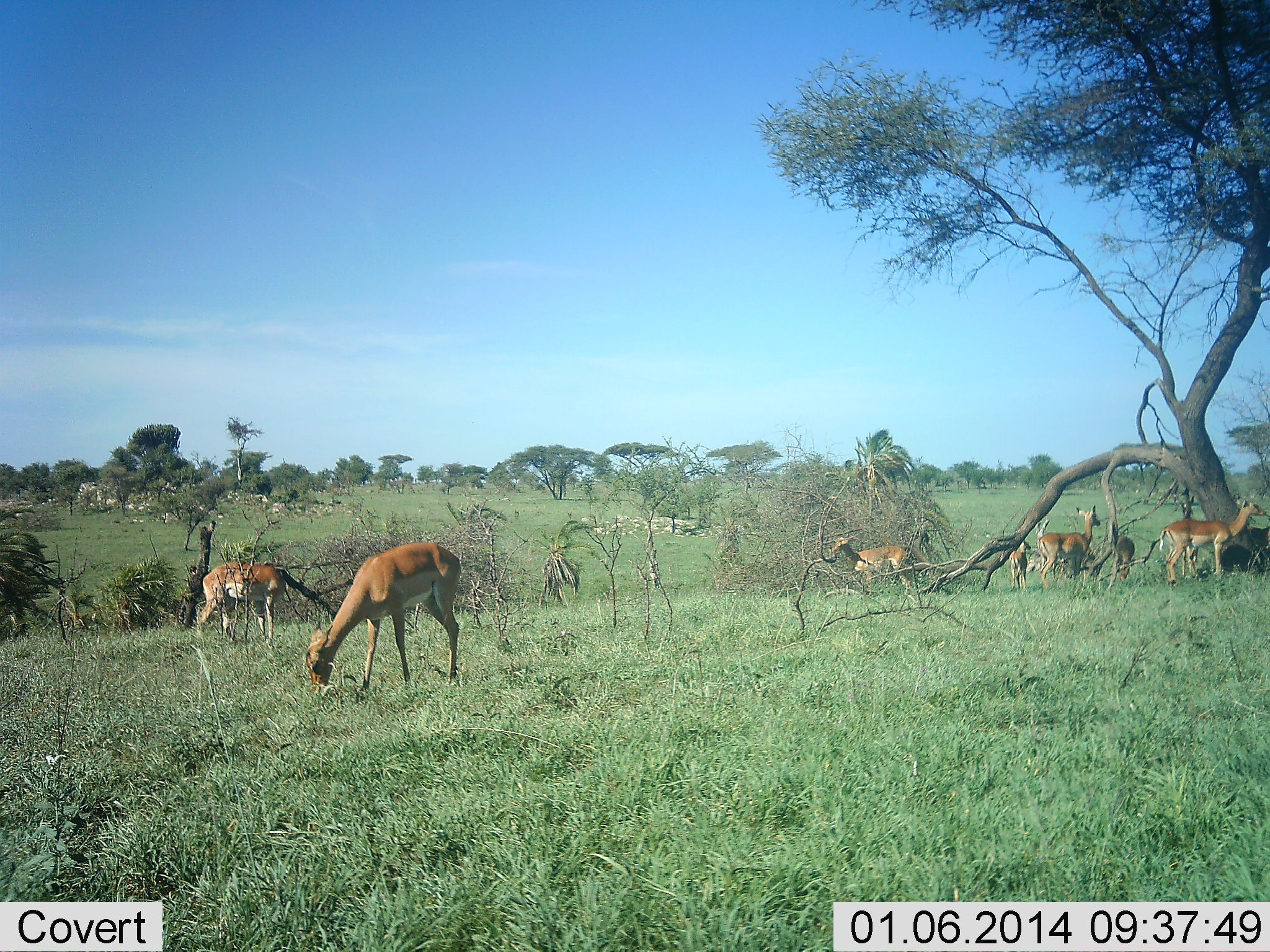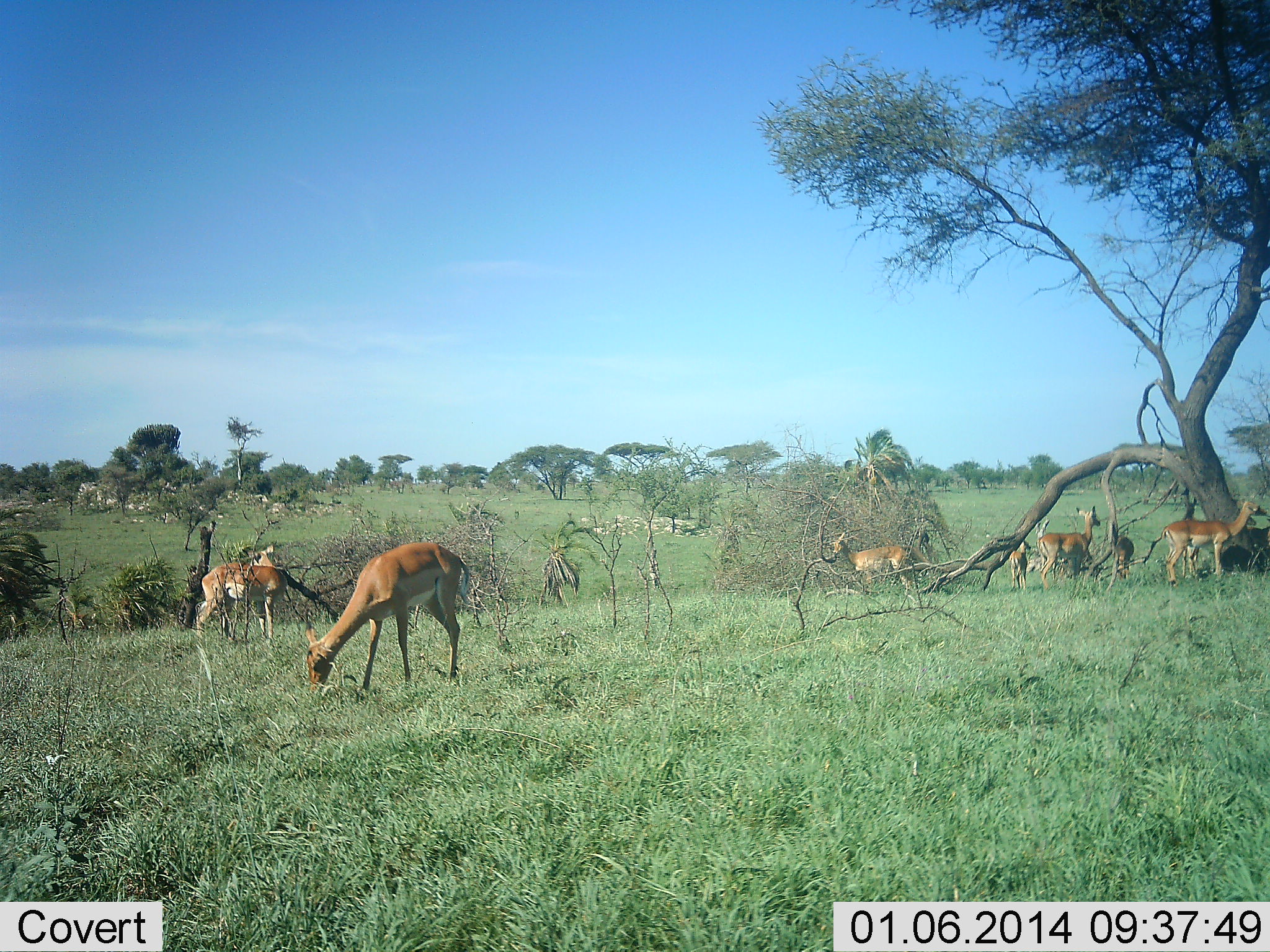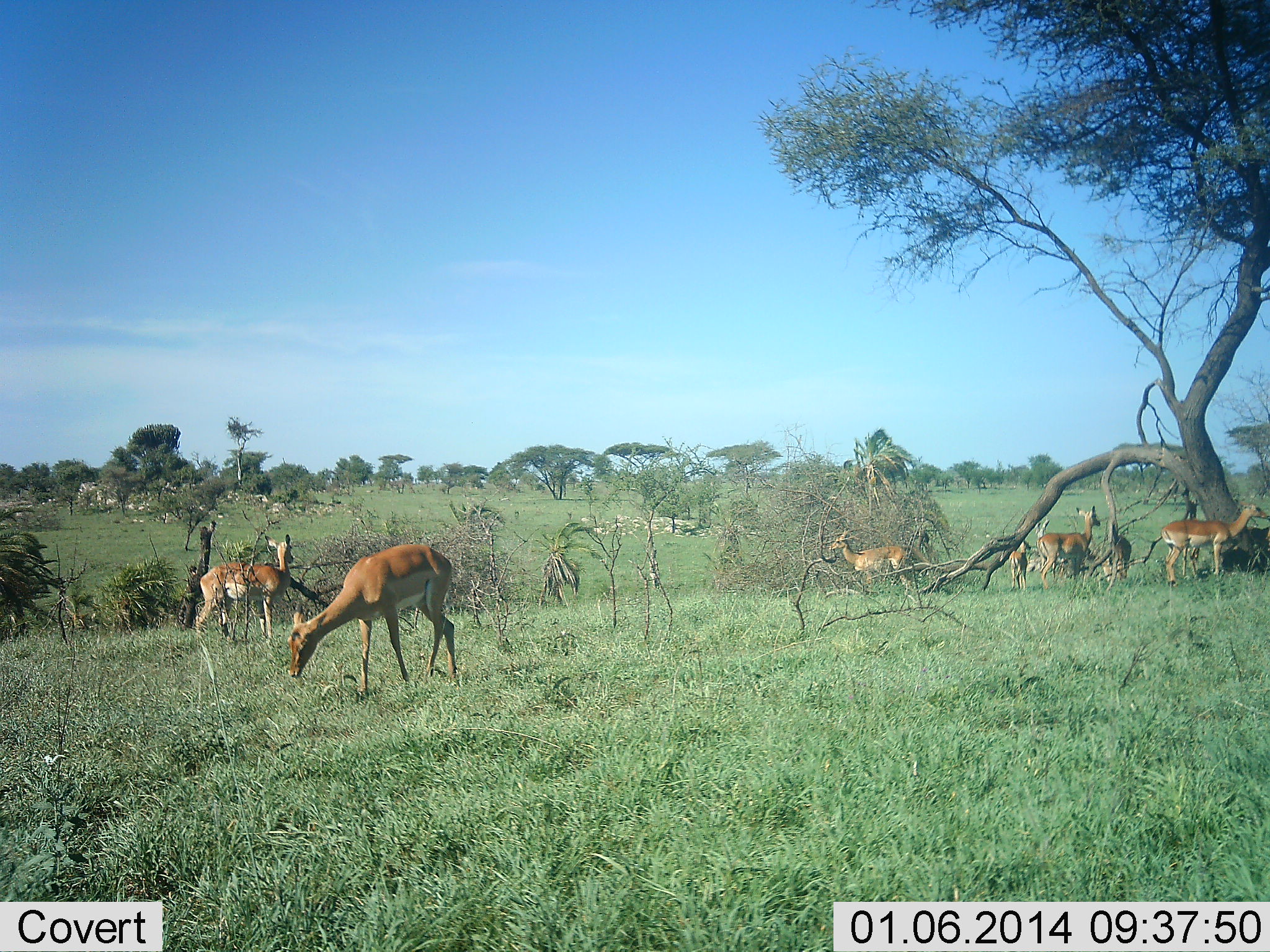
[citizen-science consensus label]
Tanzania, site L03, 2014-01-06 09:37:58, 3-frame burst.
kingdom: Animalia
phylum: Chordata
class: Mammalia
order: Artiodactyla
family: Bovidae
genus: Aepyceros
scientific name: Aepyceros melampus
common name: impala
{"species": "impala (Aepyceros melampus)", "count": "7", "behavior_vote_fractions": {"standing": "70%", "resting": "0%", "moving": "0%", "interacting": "0%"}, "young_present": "0%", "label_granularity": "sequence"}